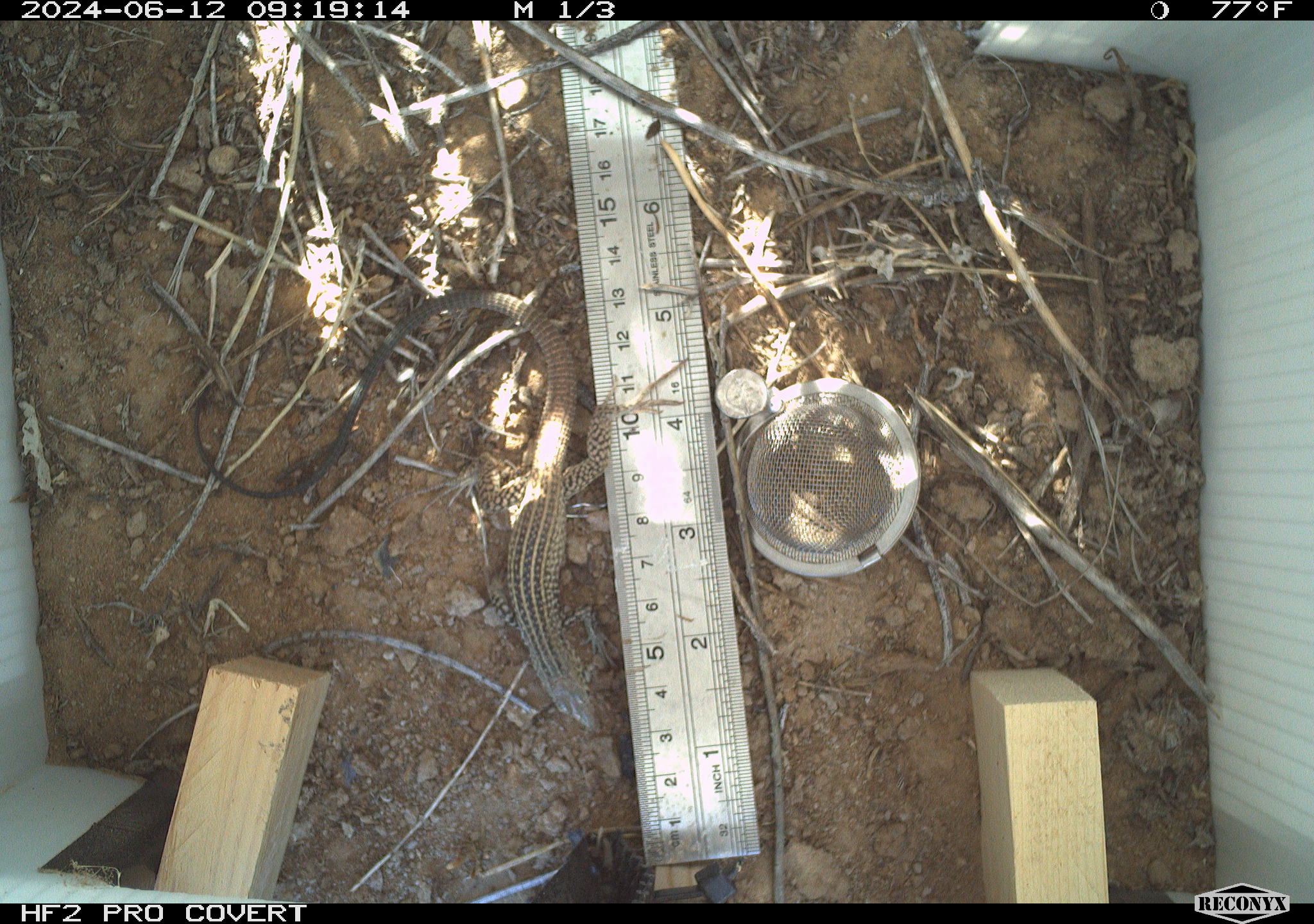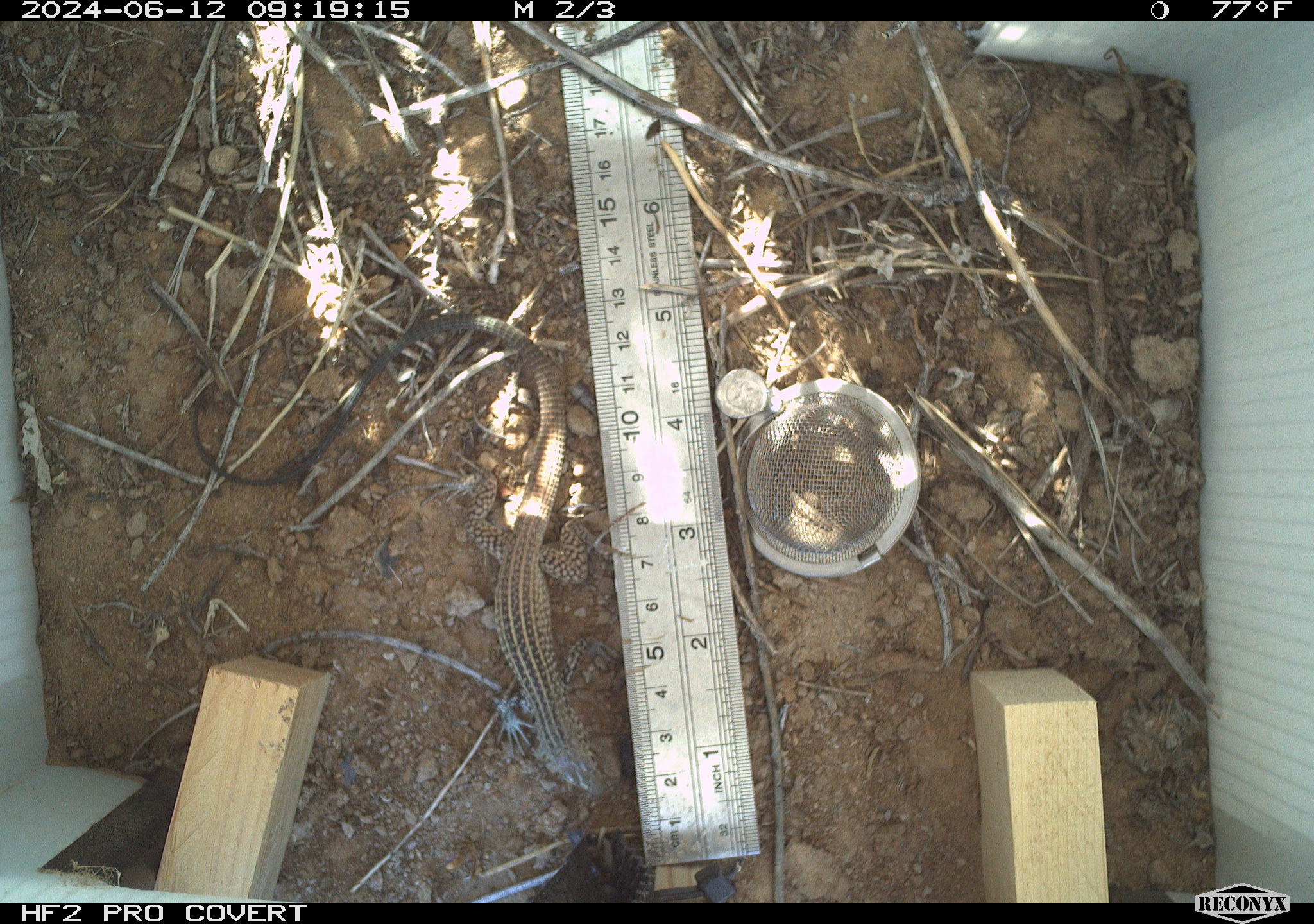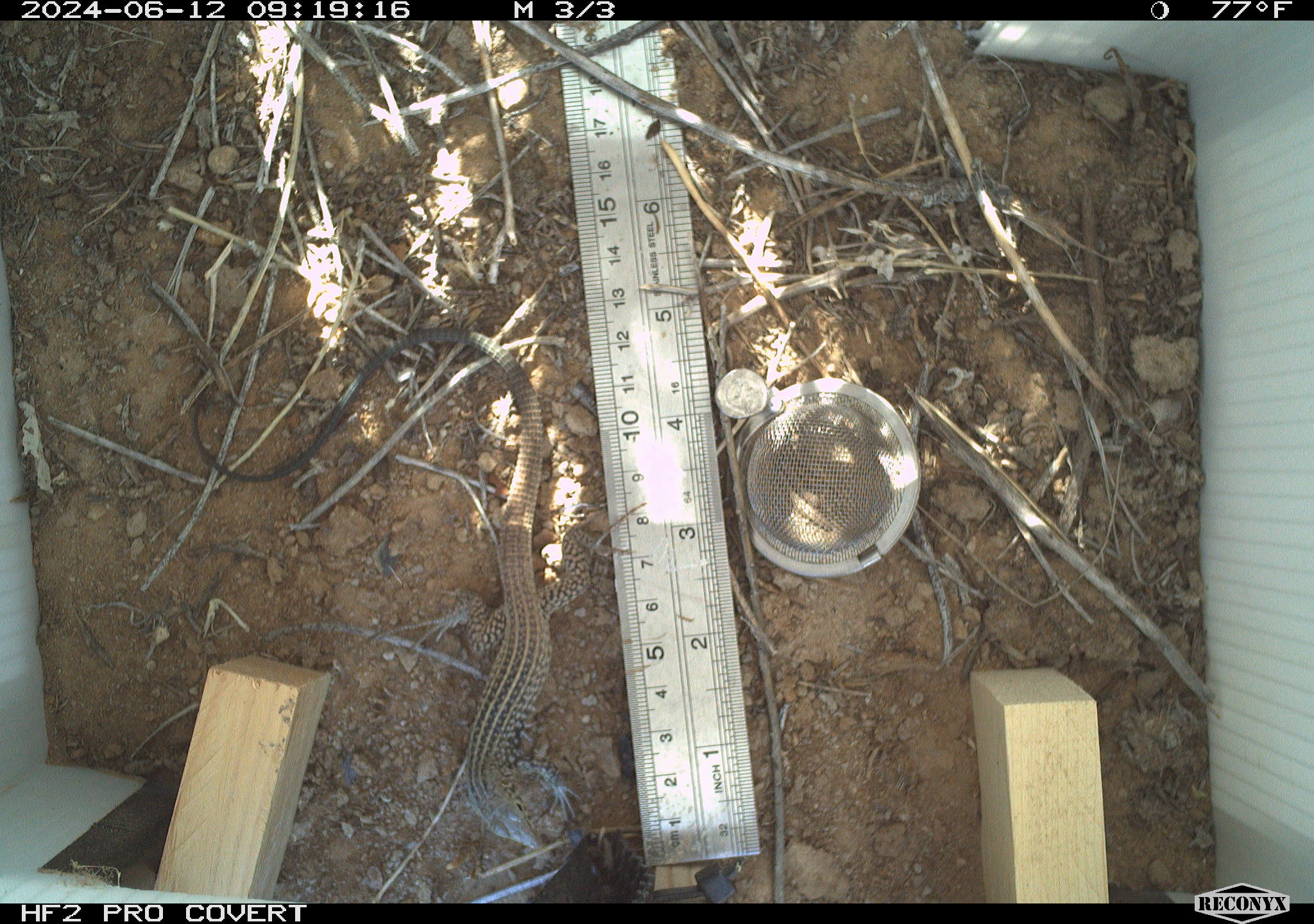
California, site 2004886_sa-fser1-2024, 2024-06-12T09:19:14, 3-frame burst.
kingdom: Animalia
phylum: Chordata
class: Reptilia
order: Squamata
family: Teiidae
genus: Aspidoscelis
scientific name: Aspidoscelis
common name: whiptail lizards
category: aspidoscelis species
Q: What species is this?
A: Aspidoscelis species (whiptail lizards) (Aspidoscelis).